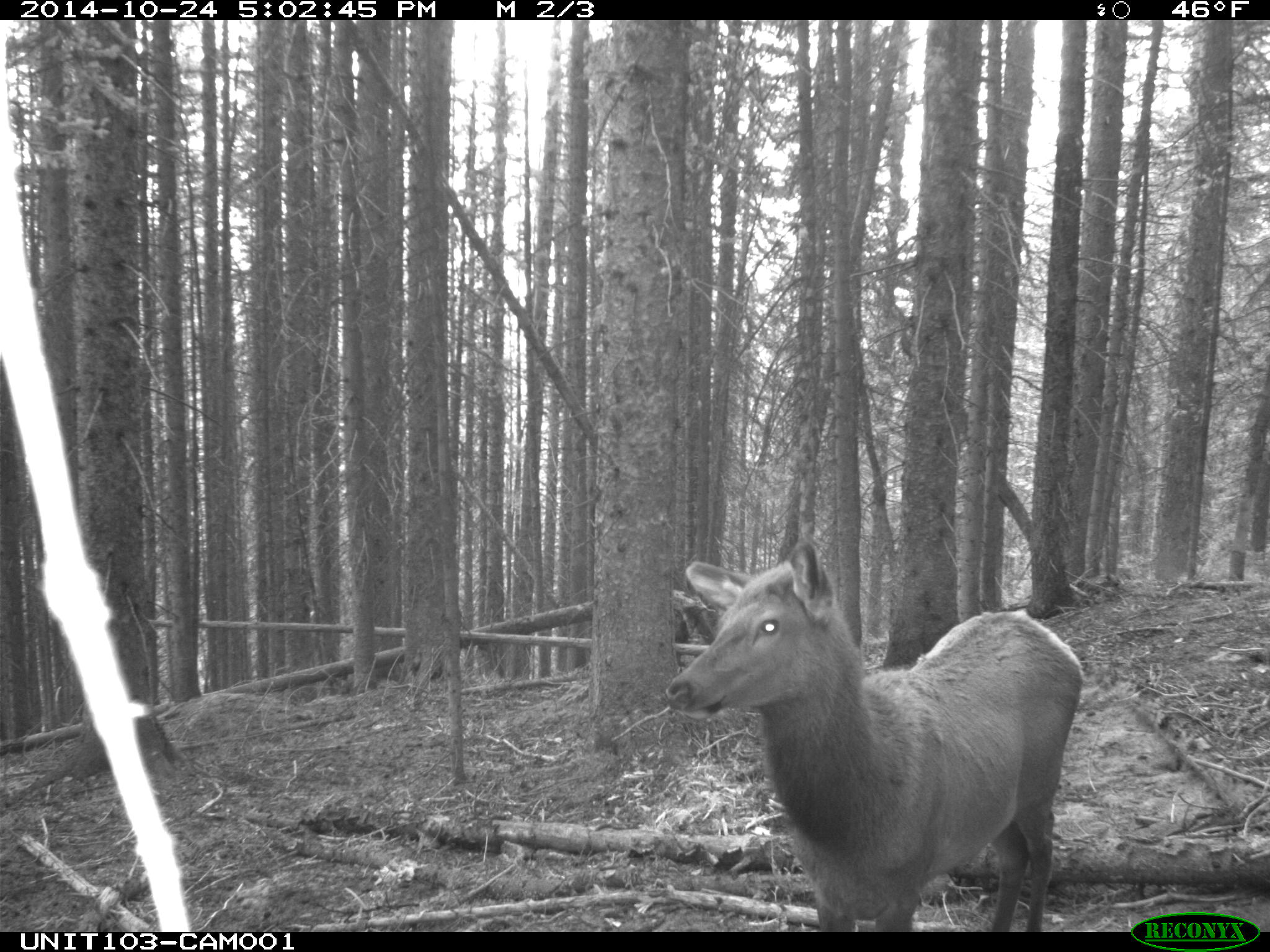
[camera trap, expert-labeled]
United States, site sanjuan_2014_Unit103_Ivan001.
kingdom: Animalia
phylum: Chordata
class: Mammalia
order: Artiodactyla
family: Cervidae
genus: Cervus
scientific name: Cervus elaphus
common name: red deer